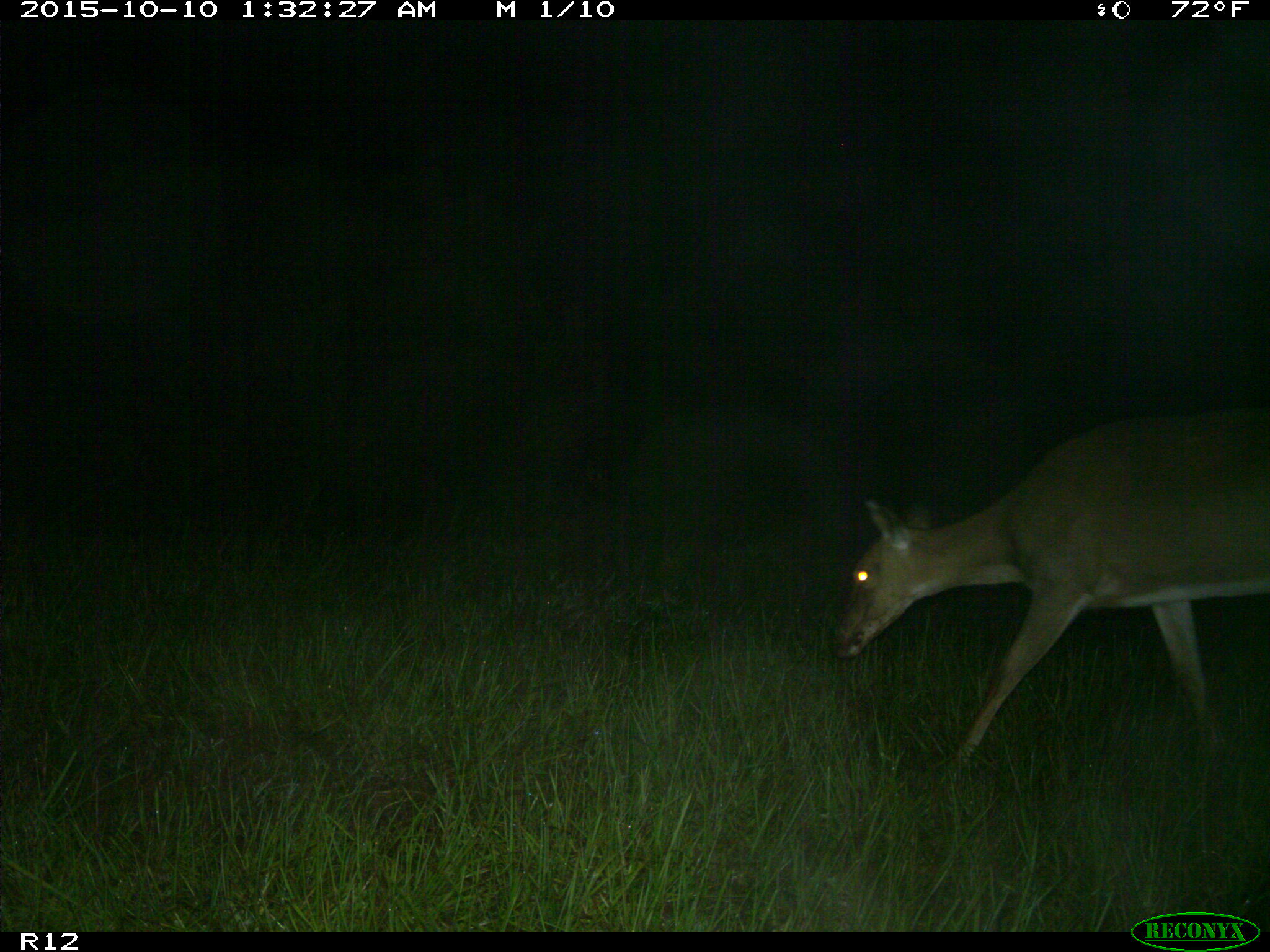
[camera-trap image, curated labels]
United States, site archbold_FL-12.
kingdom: Animalia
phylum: Chordata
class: Mammalia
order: Artiodactyla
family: Cervidae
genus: Odocoileus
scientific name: Odocoileus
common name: deer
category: unidentified deer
Unidentified deer (deer) (Odocoileus).